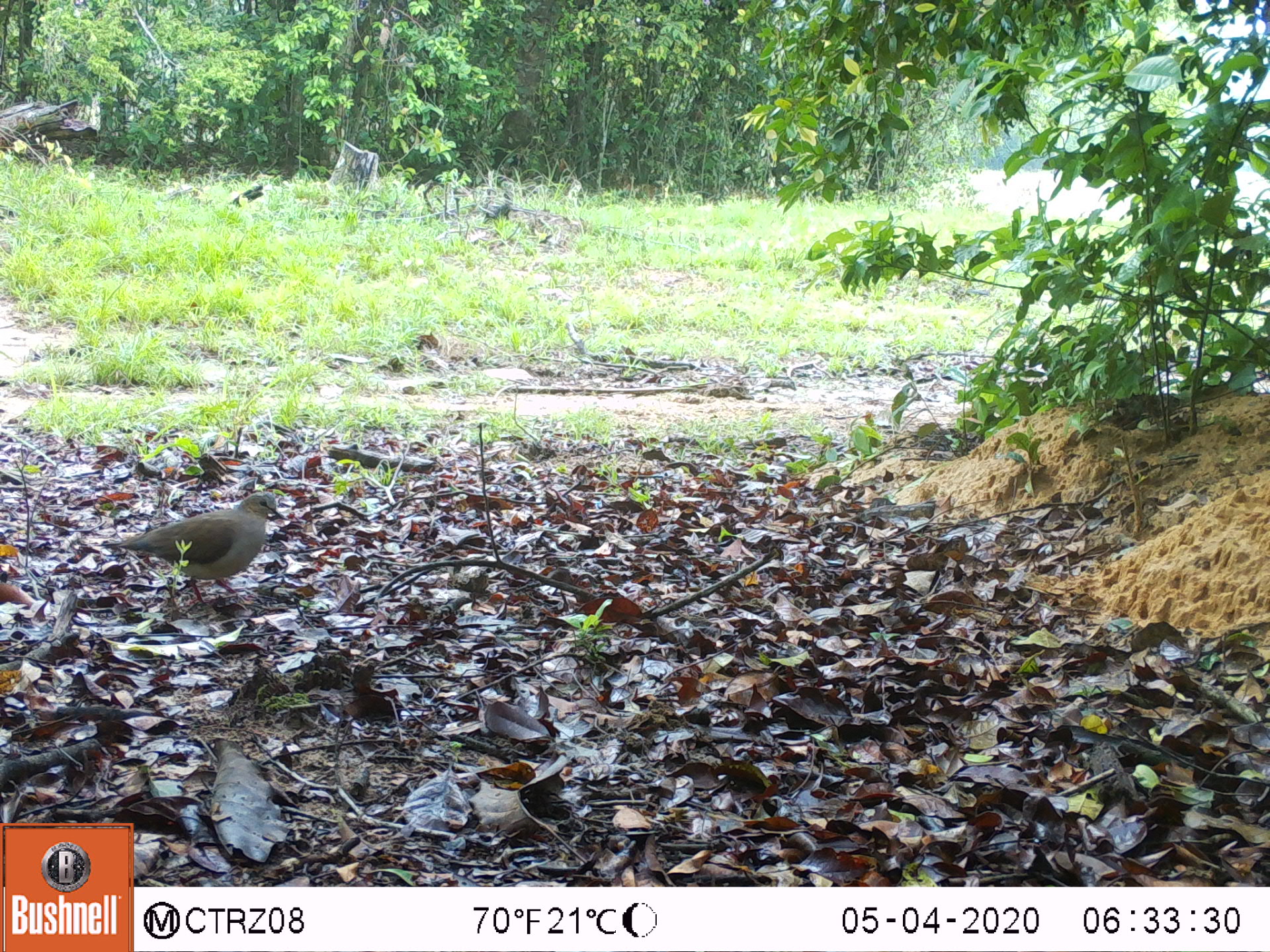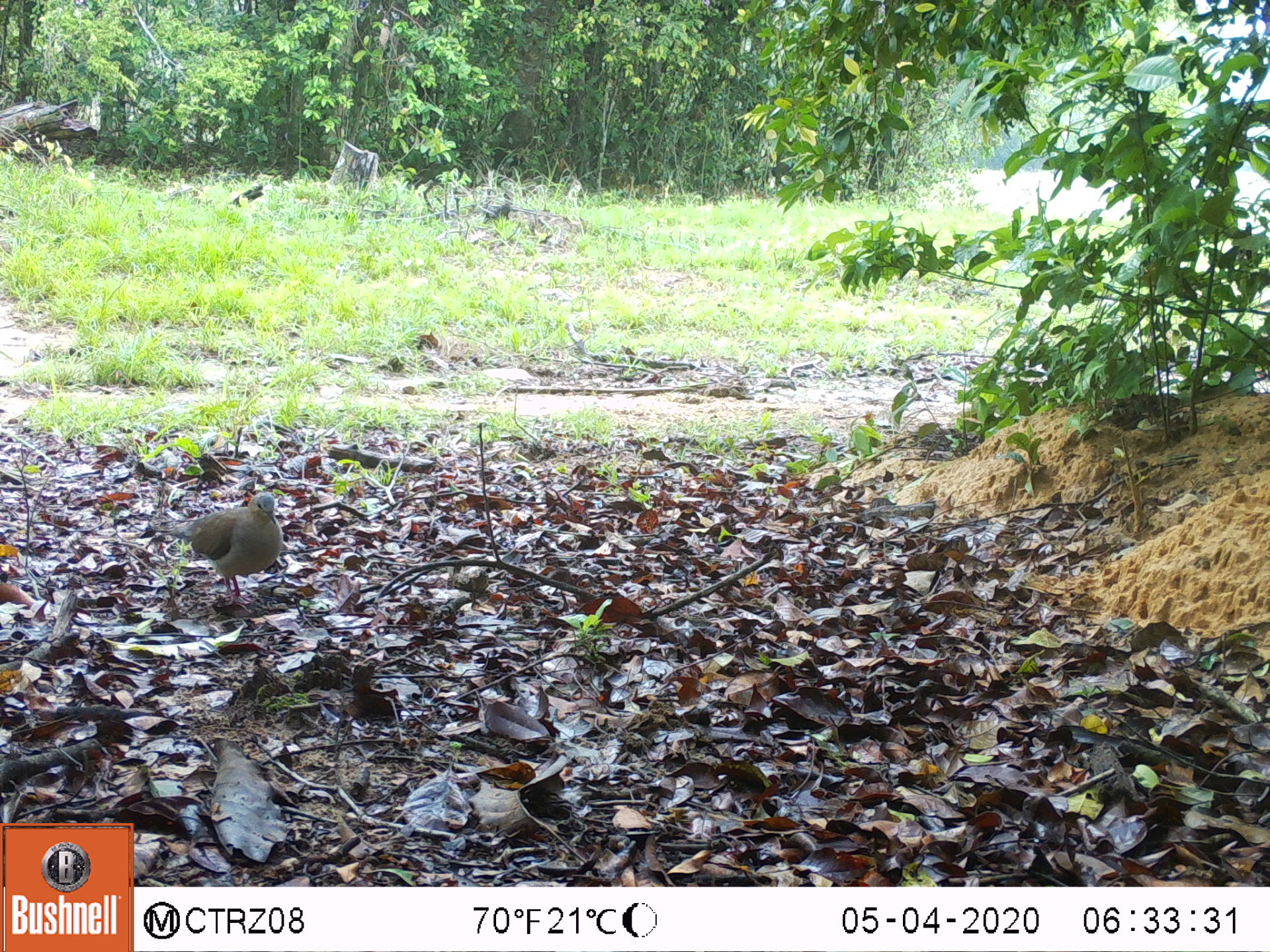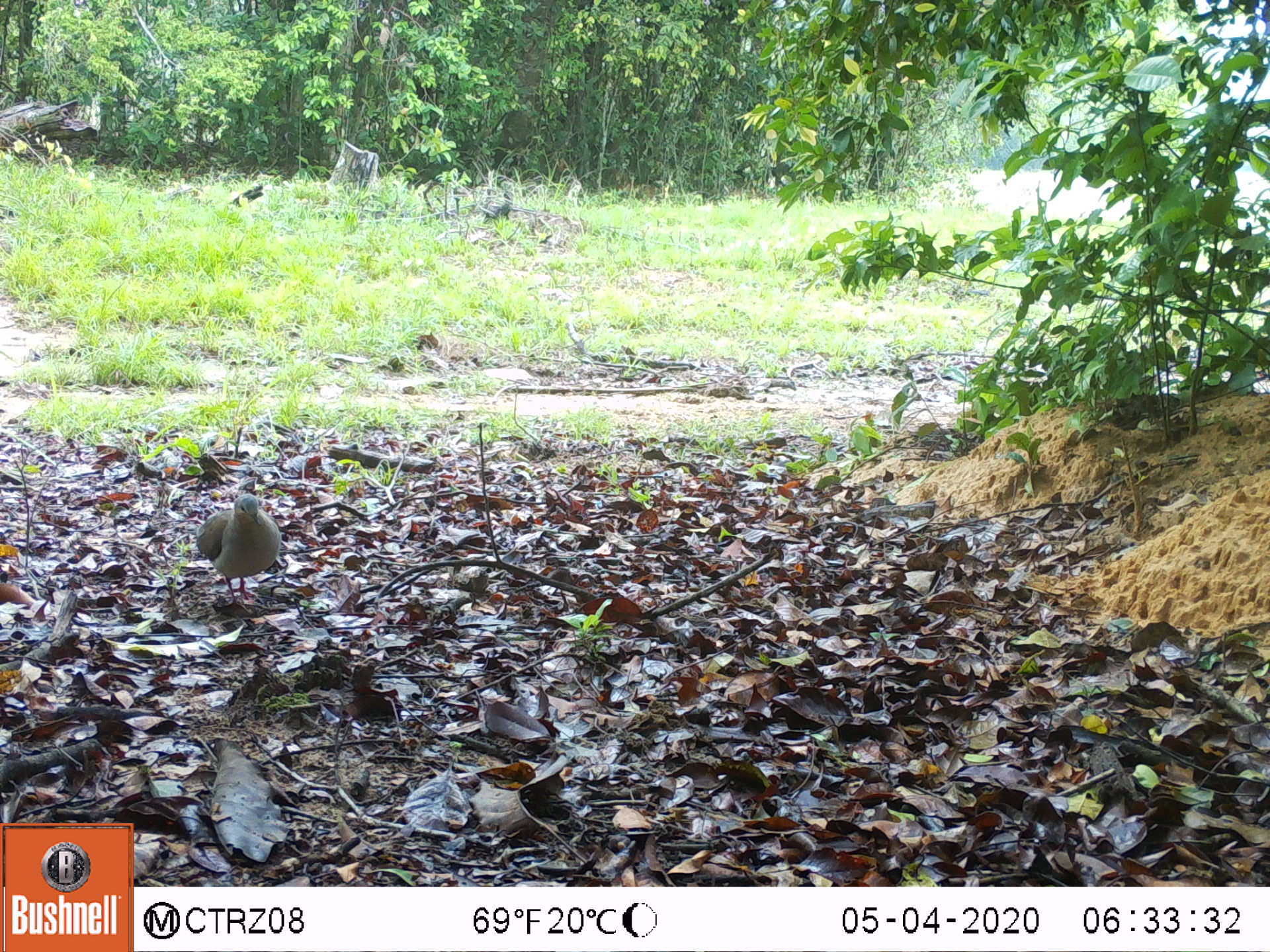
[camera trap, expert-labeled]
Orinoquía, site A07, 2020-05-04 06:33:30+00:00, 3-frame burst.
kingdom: Animalia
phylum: Chordata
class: Aves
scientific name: Aves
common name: bird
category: unknown bird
Unknown bird (bird) (Aves).